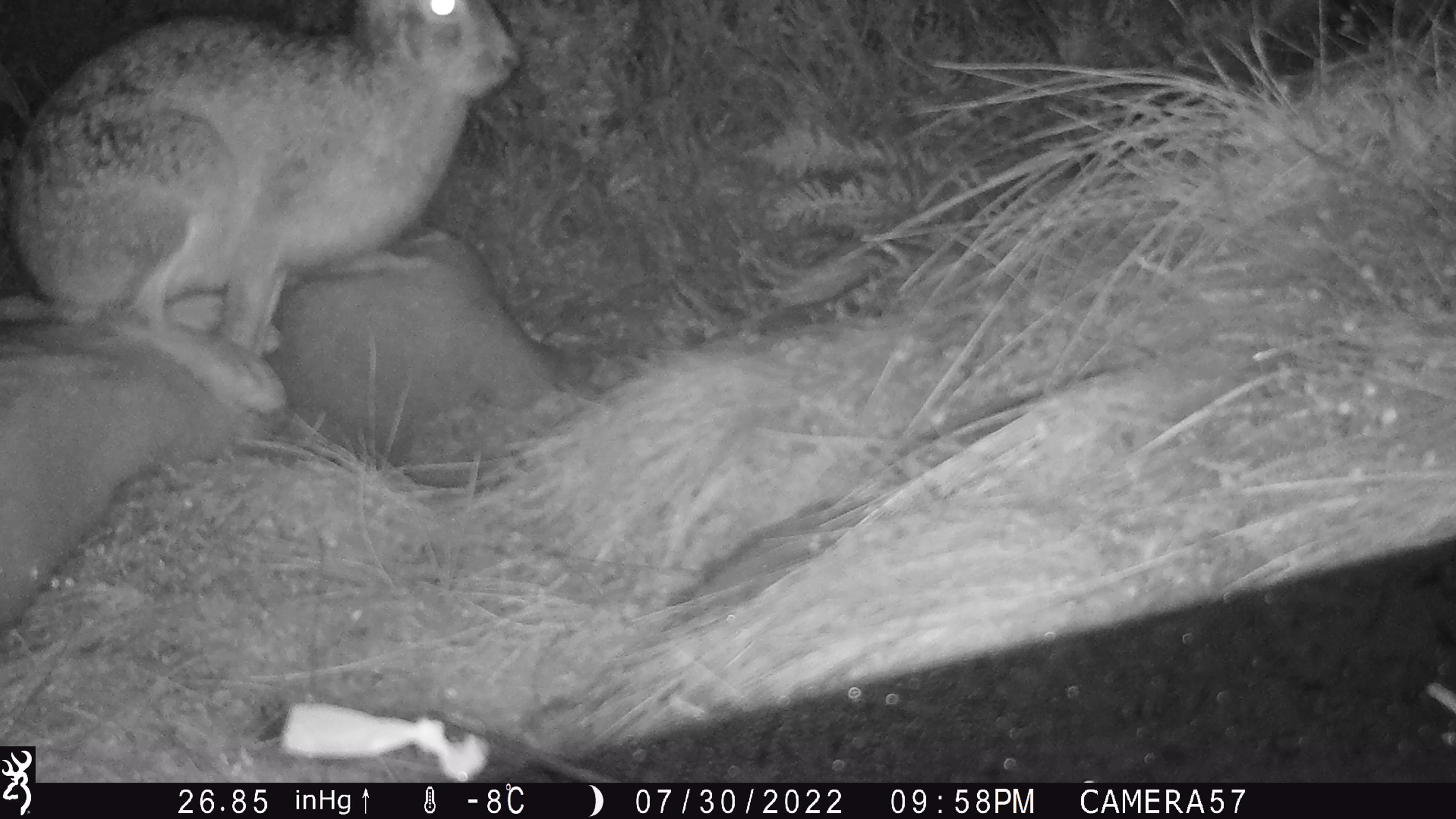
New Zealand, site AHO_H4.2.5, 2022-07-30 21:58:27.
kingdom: Animalia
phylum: Chordata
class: Mammalia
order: Lagomorpha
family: Leporidae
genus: Lepus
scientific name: Lepus europaeus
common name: brown hare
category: hare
Hare (brown hare) (Lepus europaeus).